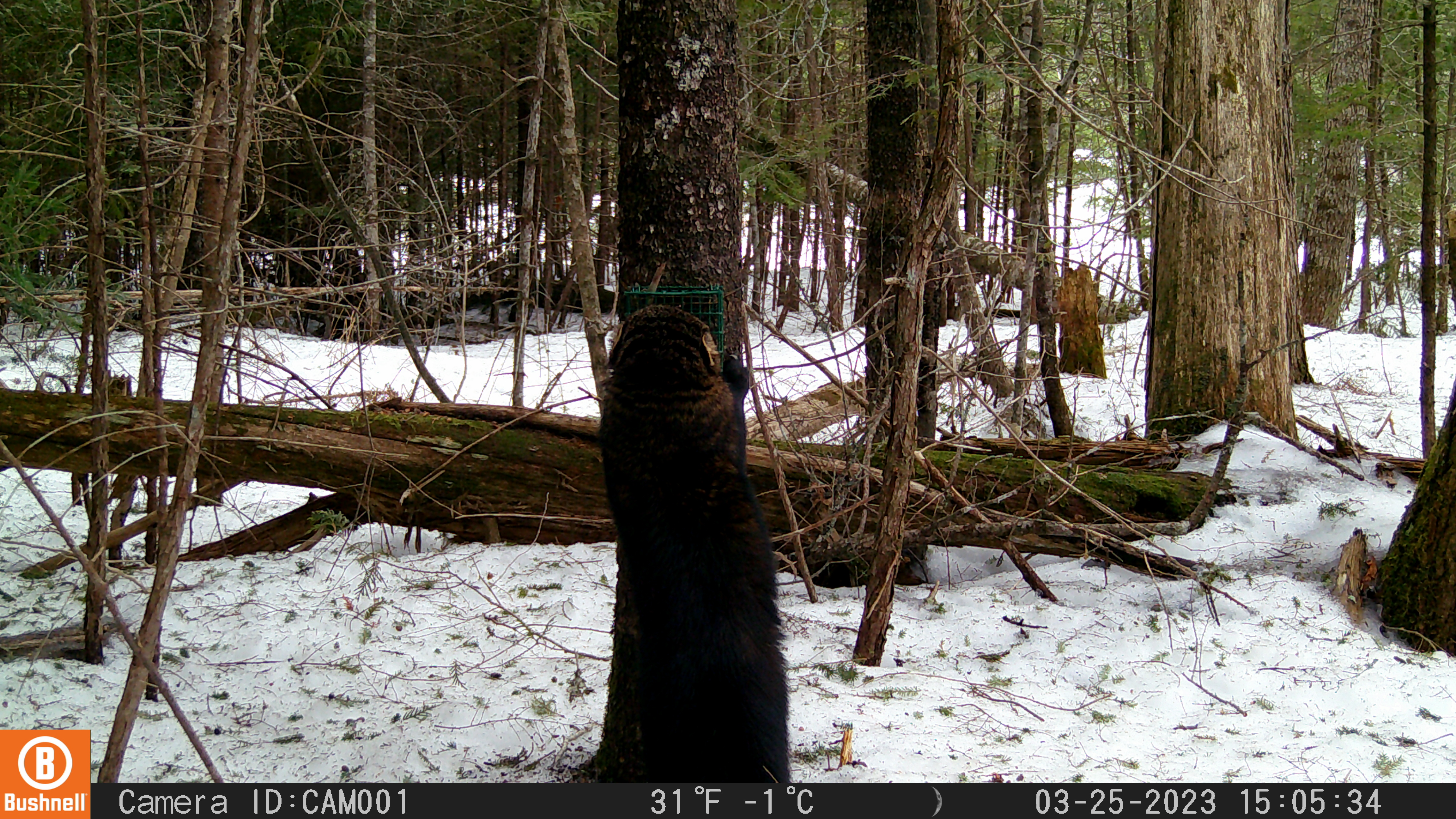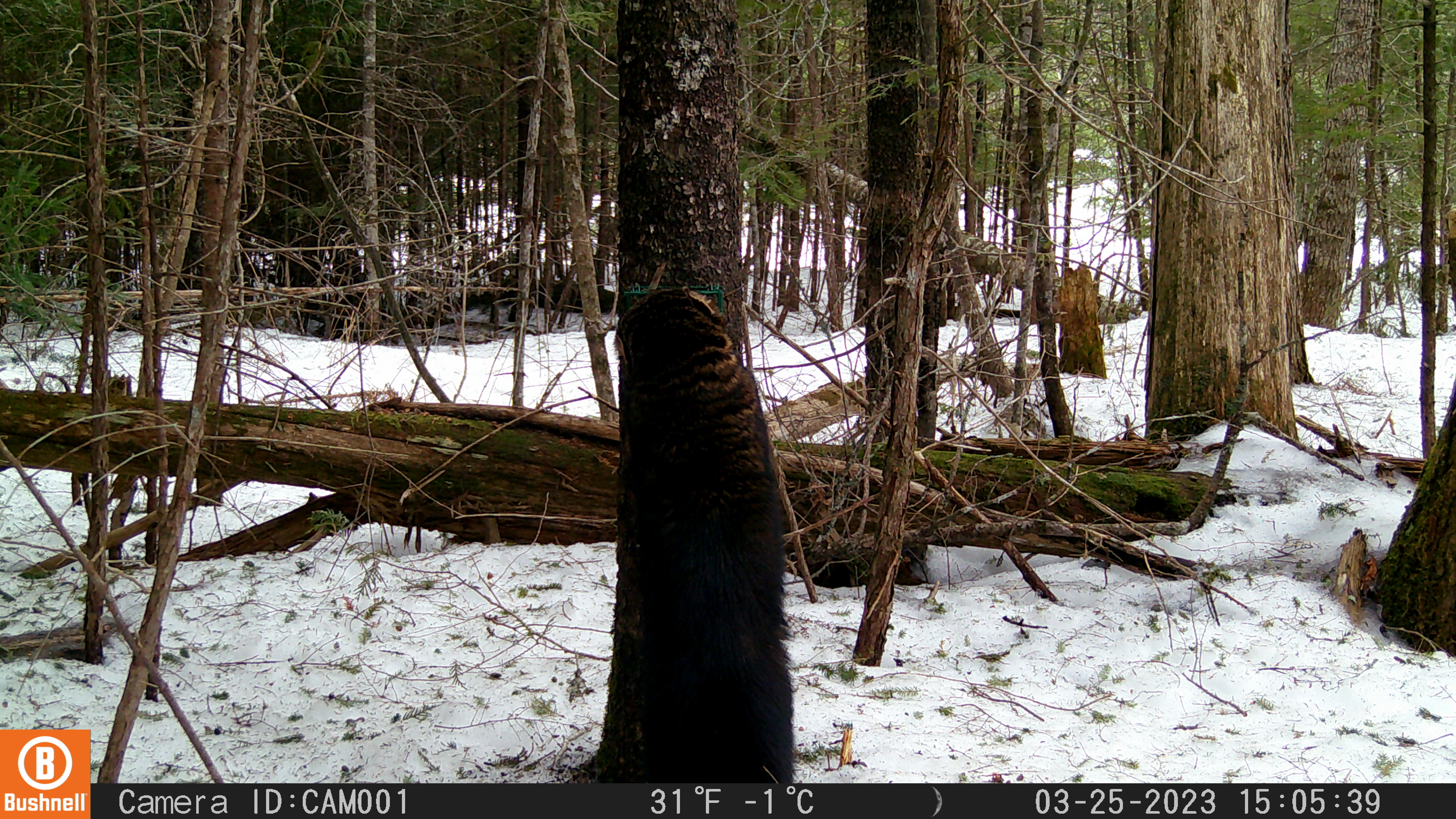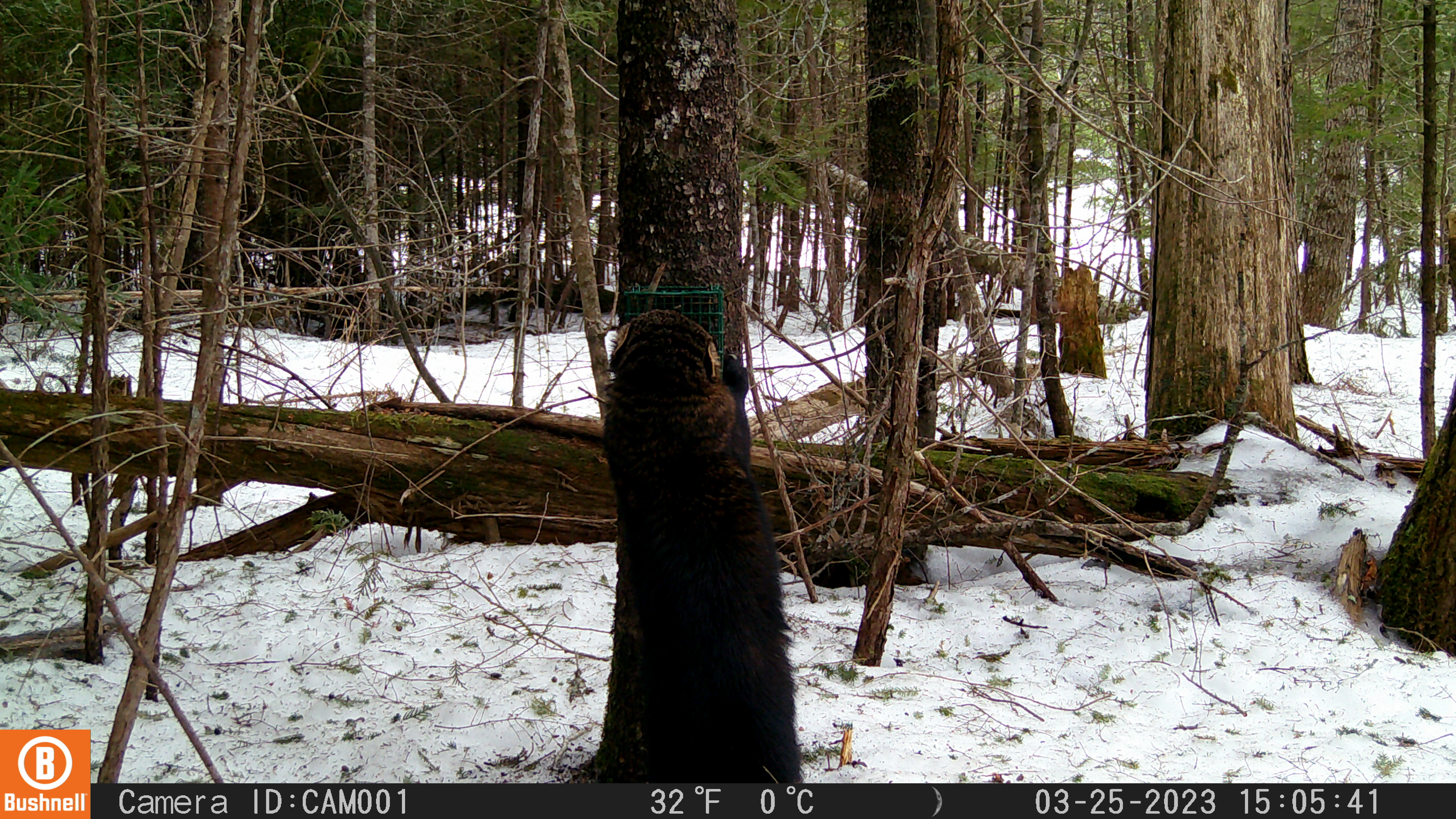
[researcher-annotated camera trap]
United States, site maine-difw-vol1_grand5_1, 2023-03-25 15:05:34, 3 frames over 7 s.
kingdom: Animalia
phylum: Chordata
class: Mammalia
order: Carnivora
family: Mustelidae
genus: Pekania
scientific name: Pekania pennanti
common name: fisher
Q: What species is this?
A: Fisher (Pekania pennanti).